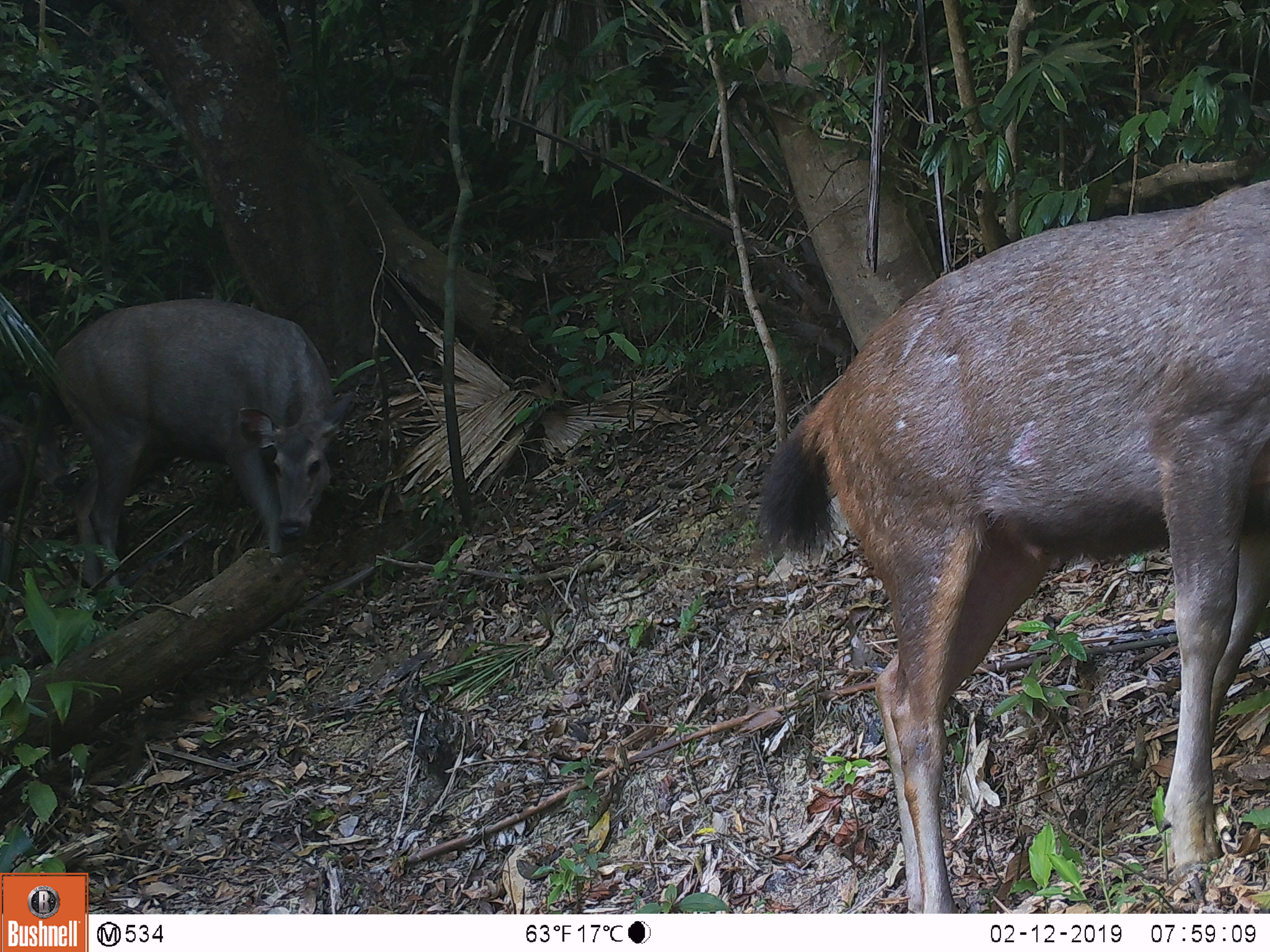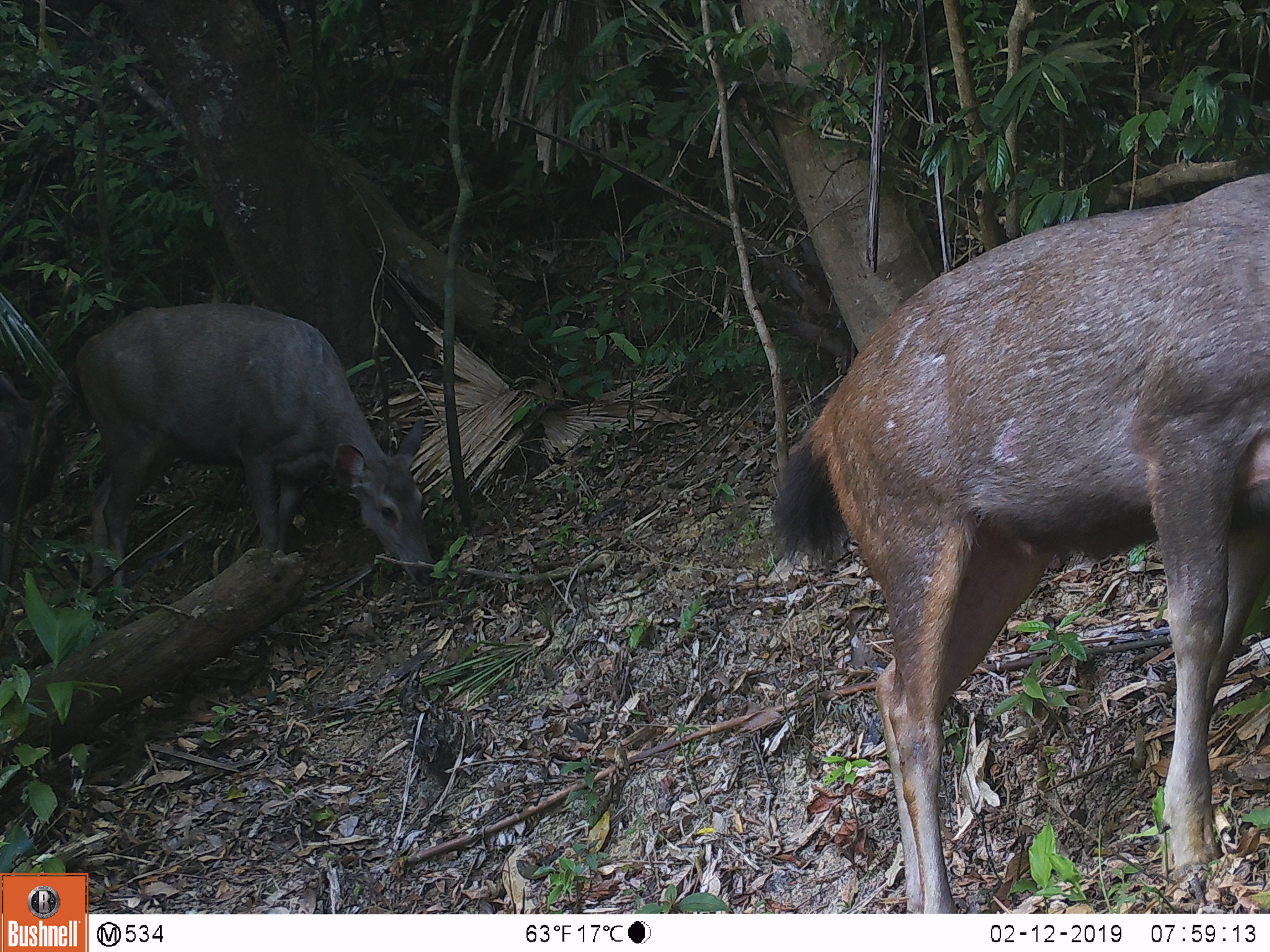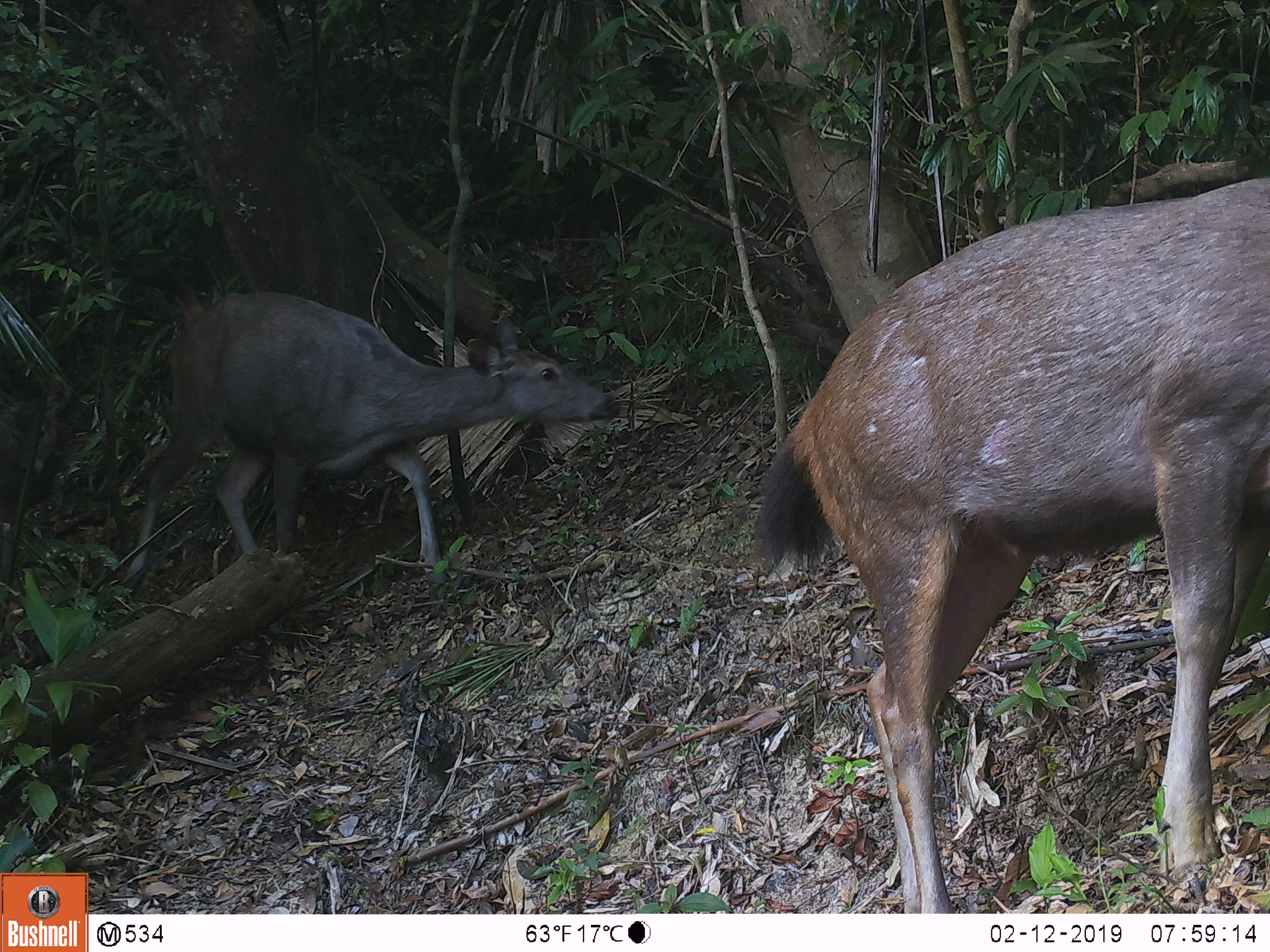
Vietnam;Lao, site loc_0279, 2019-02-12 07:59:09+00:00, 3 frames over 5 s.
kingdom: Animalia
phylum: Chordata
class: Mammalia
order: Artiodactyla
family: Cervidae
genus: Rusa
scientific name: Rusa unicolor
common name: sambar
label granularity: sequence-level